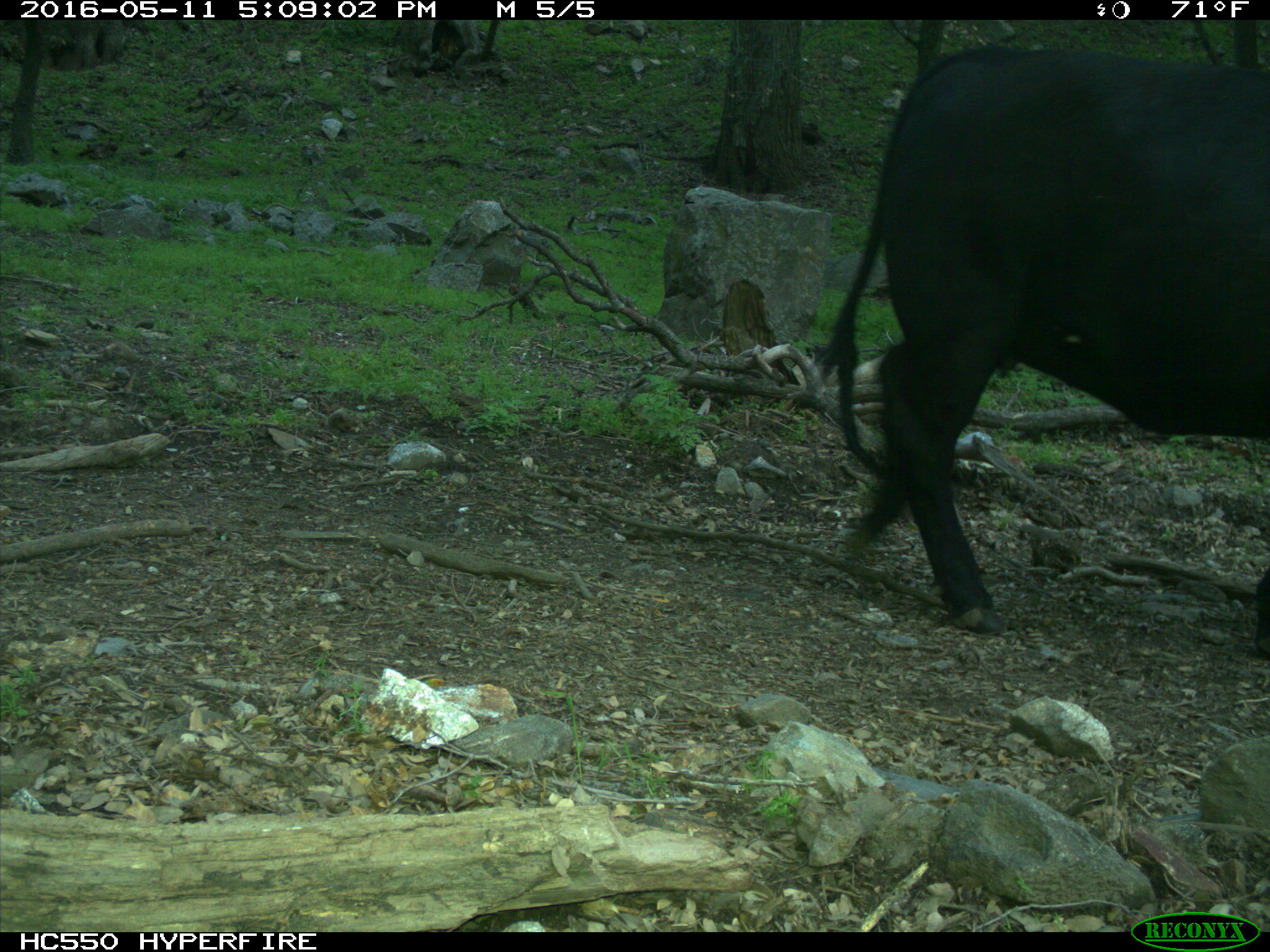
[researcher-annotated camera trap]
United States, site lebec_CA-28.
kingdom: Animalia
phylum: Chordata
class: Mammalia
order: Artiodactyla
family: Bovidae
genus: Bos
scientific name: Bos taurus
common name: domestic cow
Bos taurus (domestic cow).